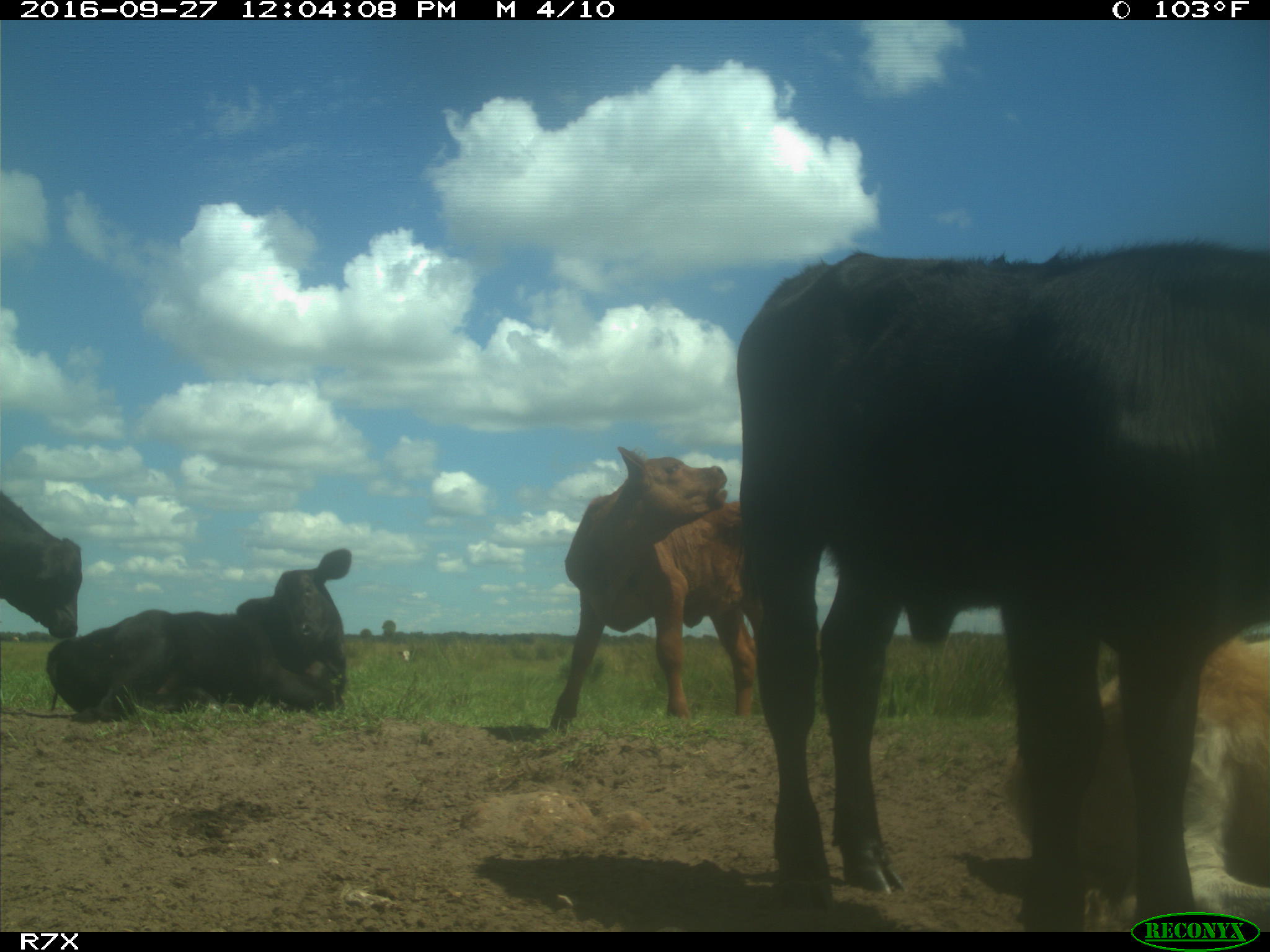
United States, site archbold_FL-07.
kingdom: Animalia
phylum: Chordata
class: Mammalia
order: Artiodactyla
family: Bovidae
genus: Bos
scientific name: Bos taurus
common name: domestic cow